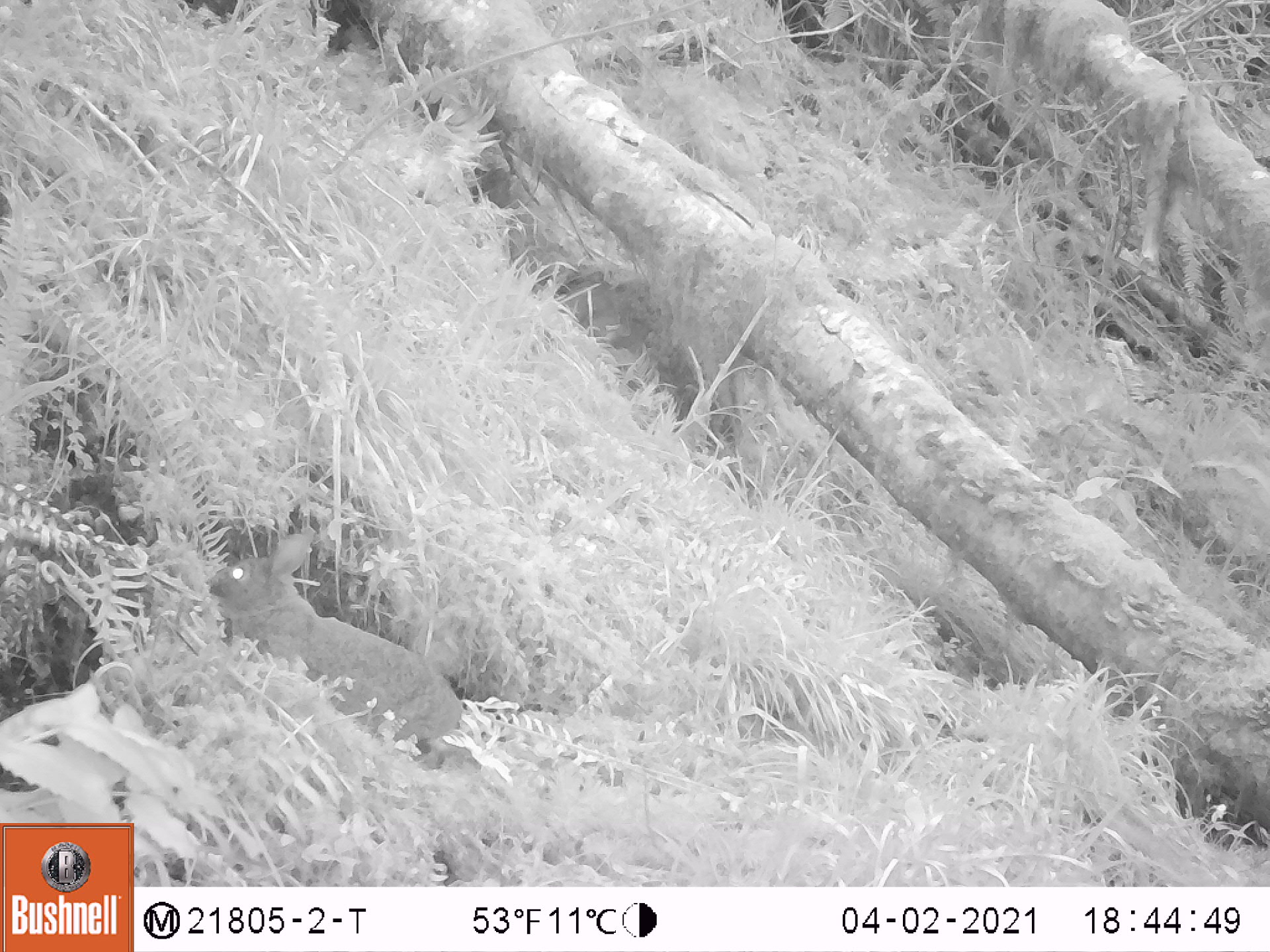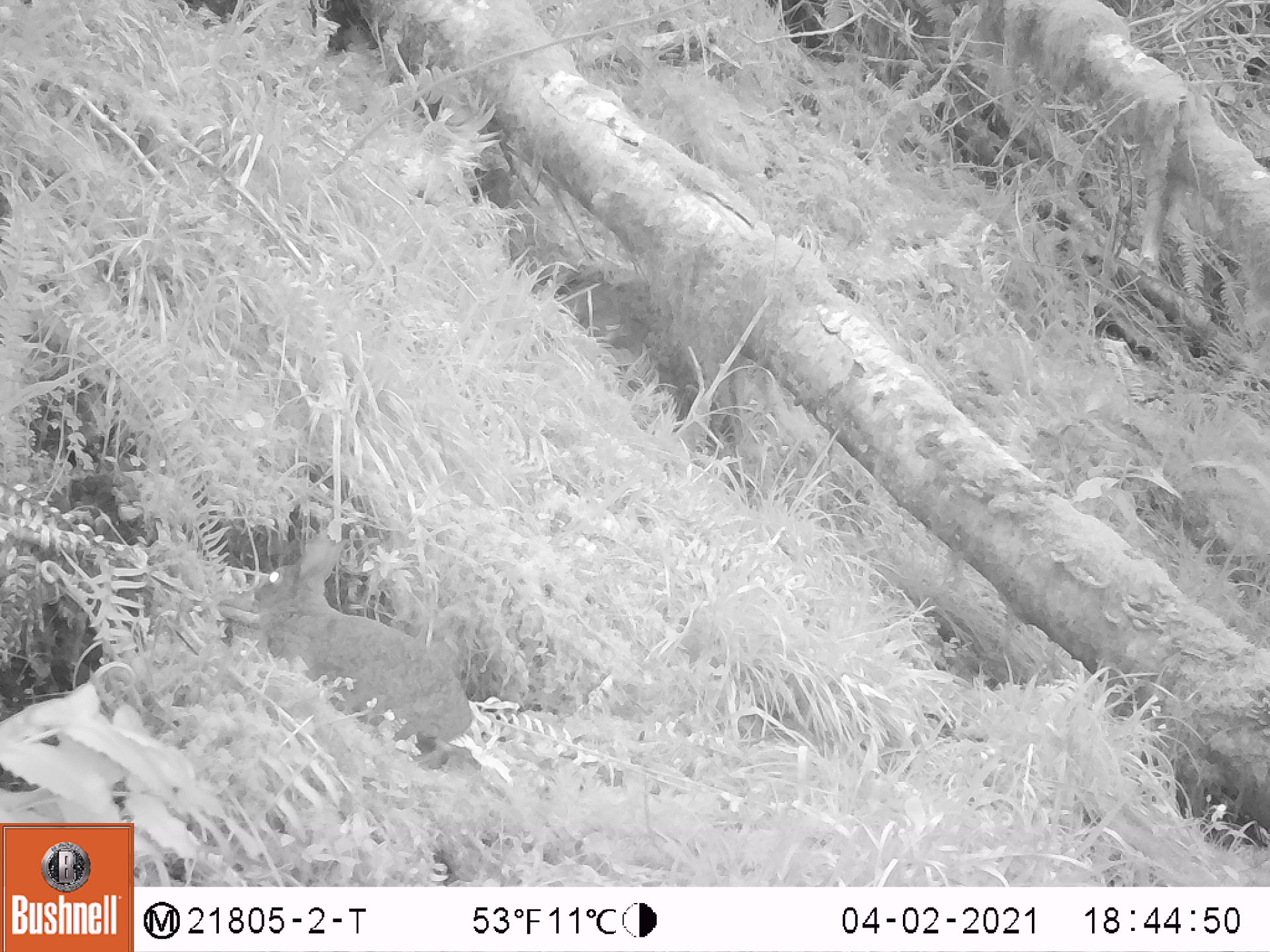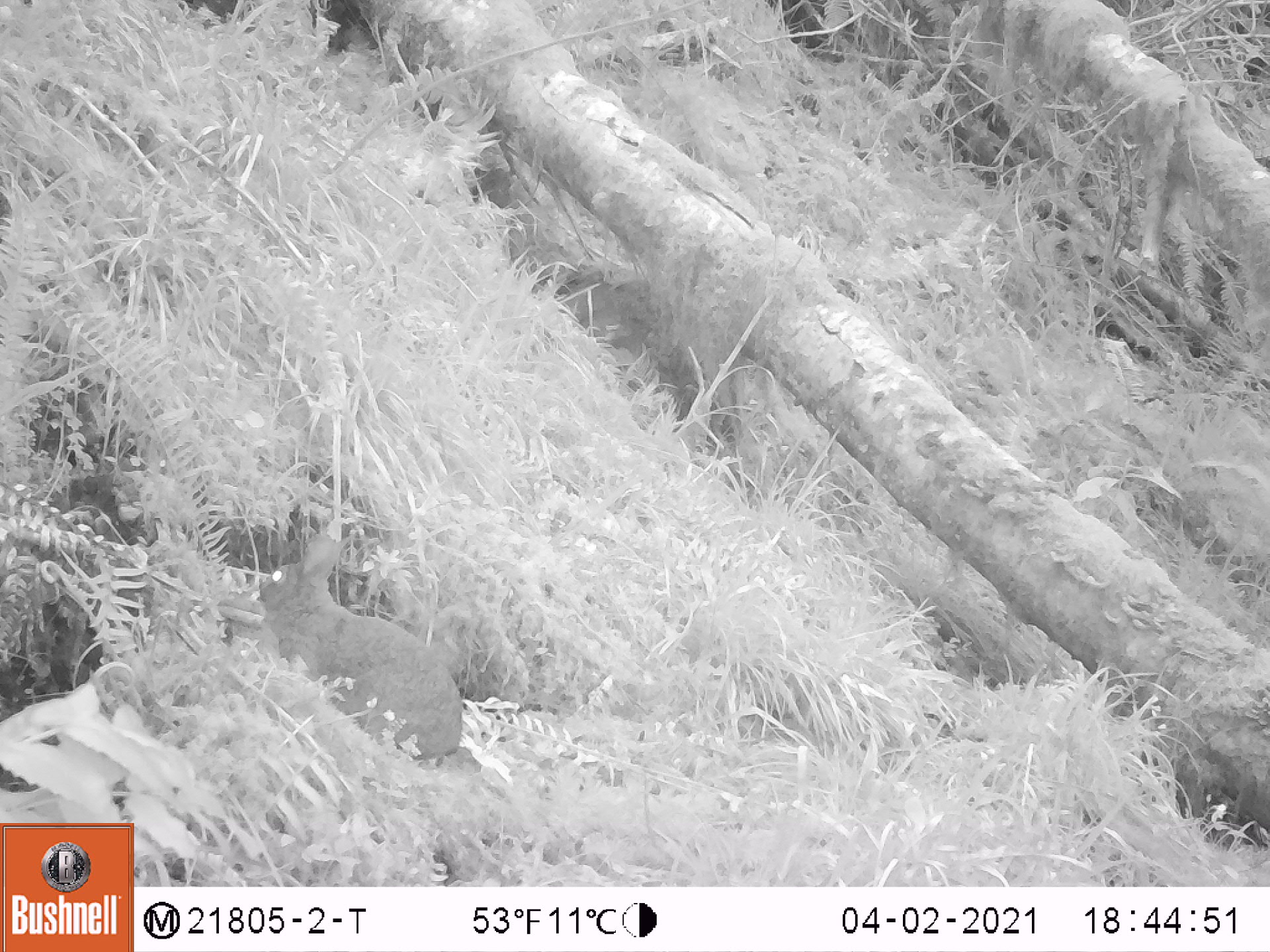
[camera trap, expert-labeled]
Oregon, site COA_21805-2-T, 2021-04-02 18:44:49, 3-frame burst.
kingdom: Animalia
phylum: Chordata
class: Mammalia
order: Lagomorpha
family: Leporidae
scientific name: Leporidae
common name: hares and rabbits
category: leporidae family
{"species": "leporidae family (hares and rabbits) (Leporidae)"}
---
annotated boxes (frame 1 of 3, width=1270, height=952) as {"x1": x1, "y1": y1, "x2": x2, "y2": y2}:
leporidae family: {"x1": 199, "y1": 516, "x2": 469, "y2": 758}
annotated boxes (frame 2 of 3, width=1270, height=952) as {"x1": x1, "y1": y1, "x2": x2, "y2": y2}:
leporidae family: {"x1": 249, "y1": 533, "x2": 479, "y2": 759}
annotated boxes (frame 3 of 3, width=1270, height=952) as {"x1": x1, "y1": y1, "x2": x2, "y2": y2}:
leporidae family: {"x1": 255, "y1": 526, "x2": 474, "y2": 771}